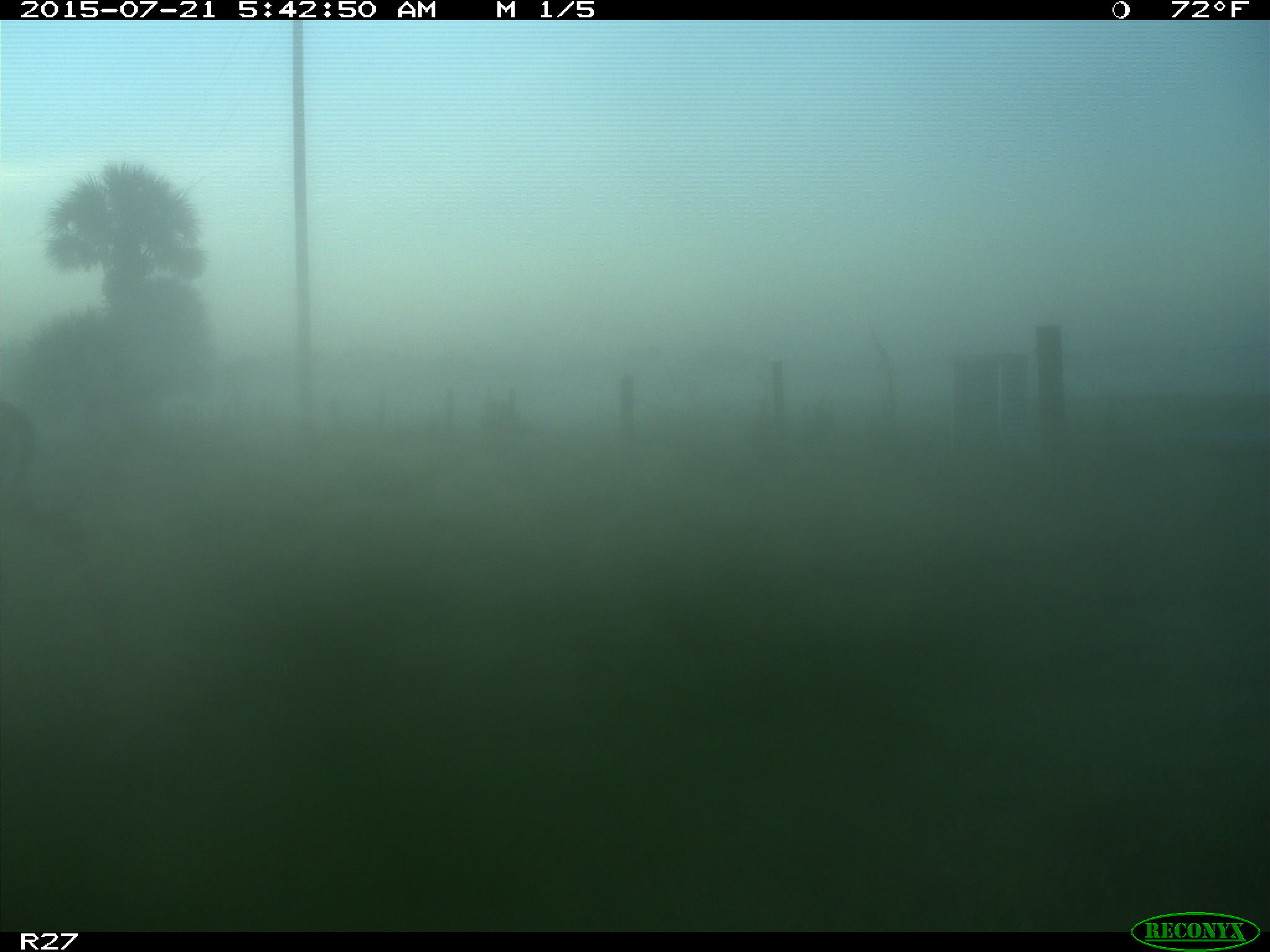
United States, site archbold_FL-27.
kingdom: Animalia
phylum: Chordata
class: Mammalia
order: Artiodactyla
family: Cervidae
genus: Odocoileus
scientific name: Odocoileus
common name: deer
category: unidentified deer